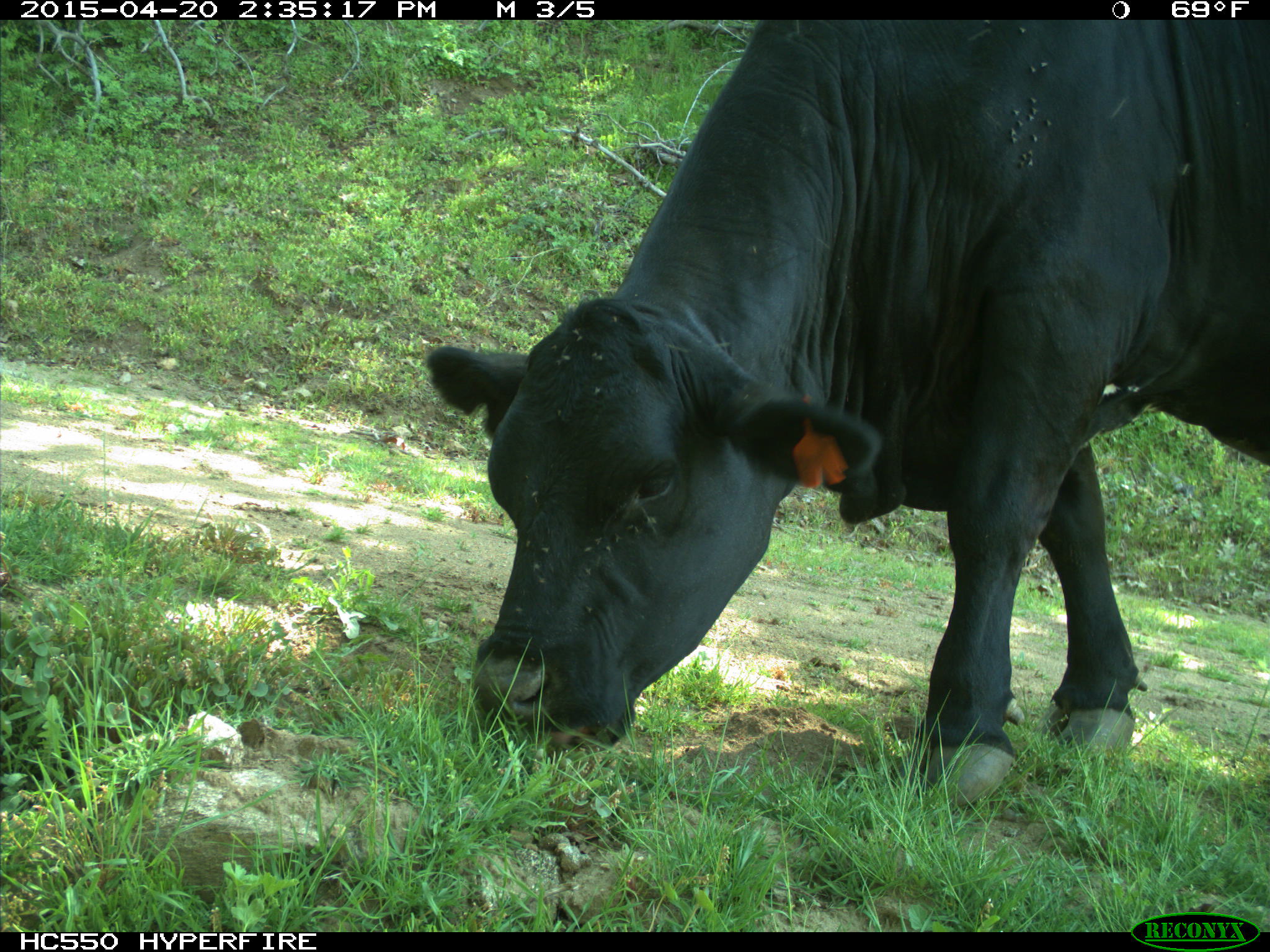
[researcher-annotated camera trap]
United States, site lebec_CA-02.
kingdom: Animalia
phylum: Chordata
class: Mammalia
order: Artiodactyla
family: Bovidae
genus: Bos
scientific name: Bos taurus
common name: domestic cow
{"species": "Bos taurus (domestic cow)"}